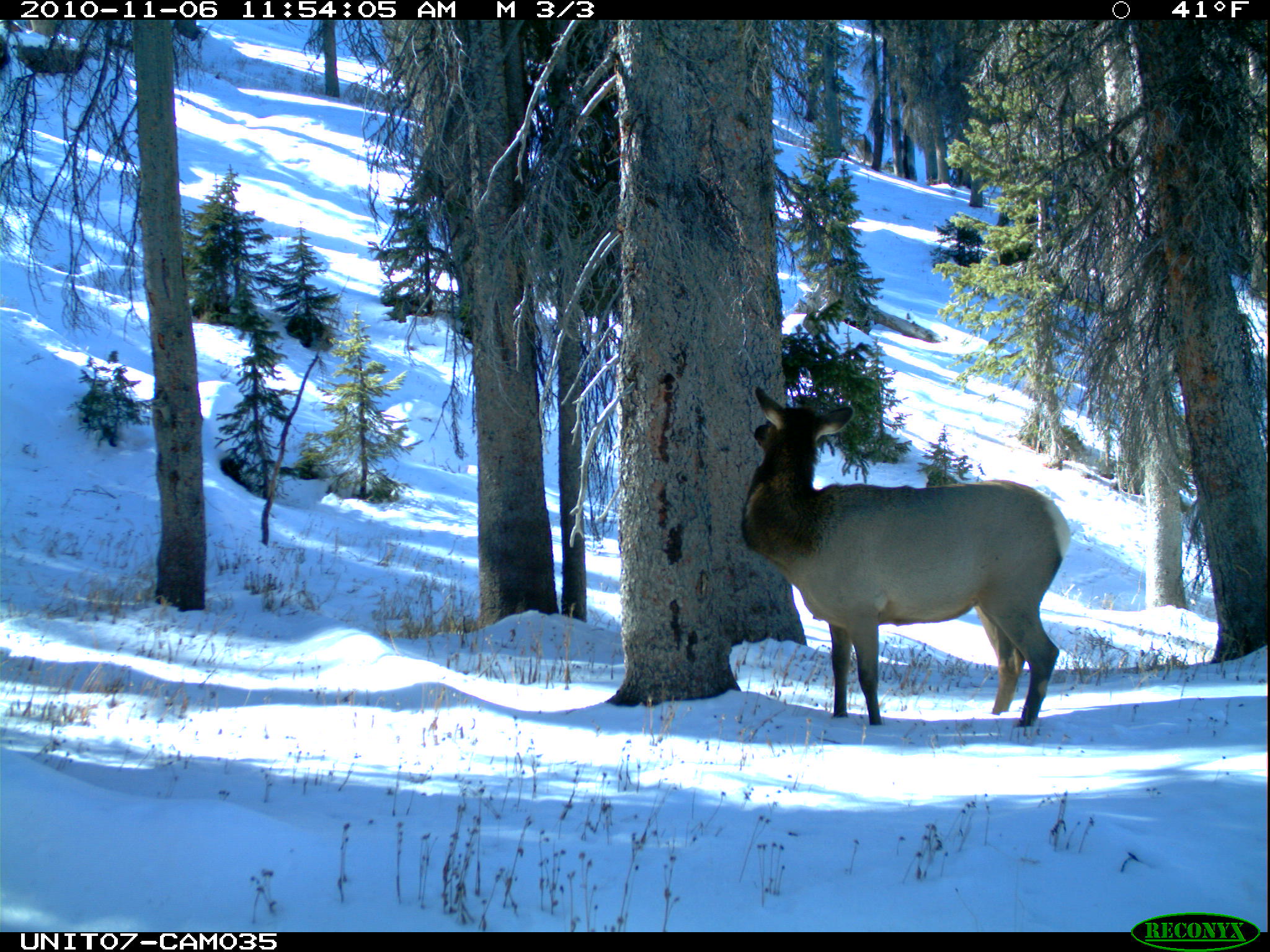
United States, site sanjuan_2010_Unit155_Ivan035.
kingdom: Animalia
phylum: Chordata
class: Mammalia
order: Artiodactyla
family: Cervidae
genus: Cervus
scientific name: Cervus elaphus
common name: red deer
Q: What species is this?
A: Cervus elaphus (red deer).